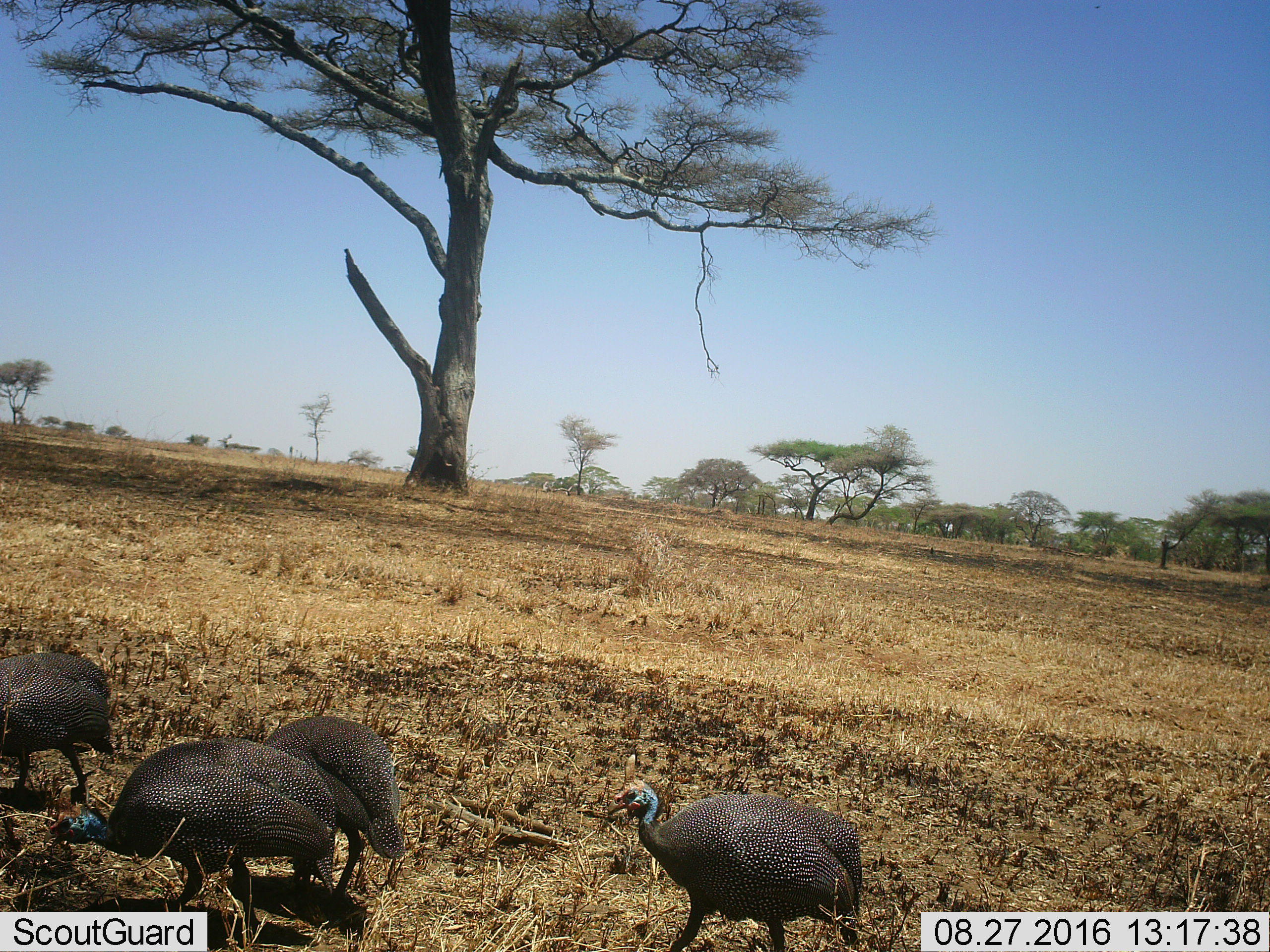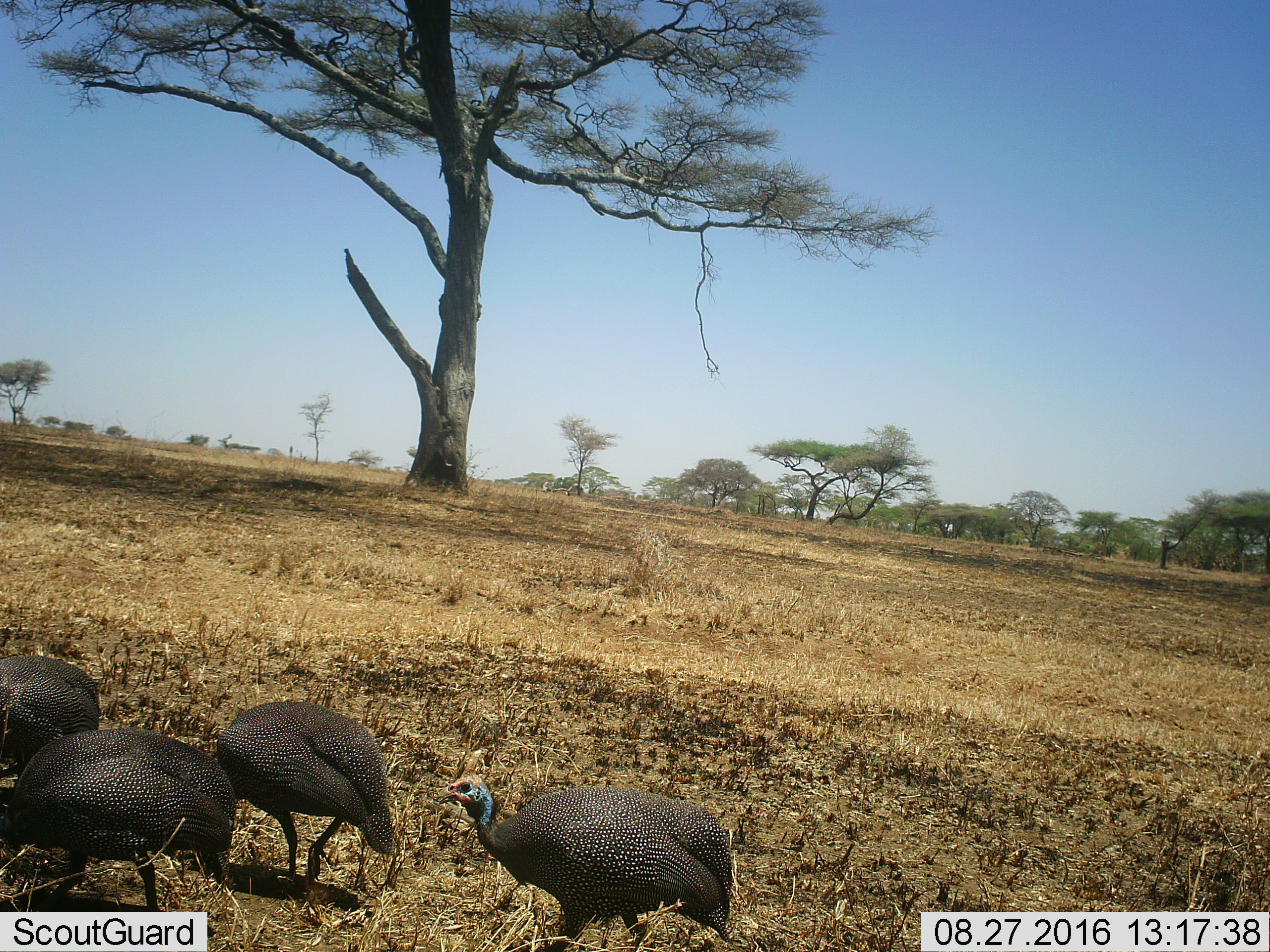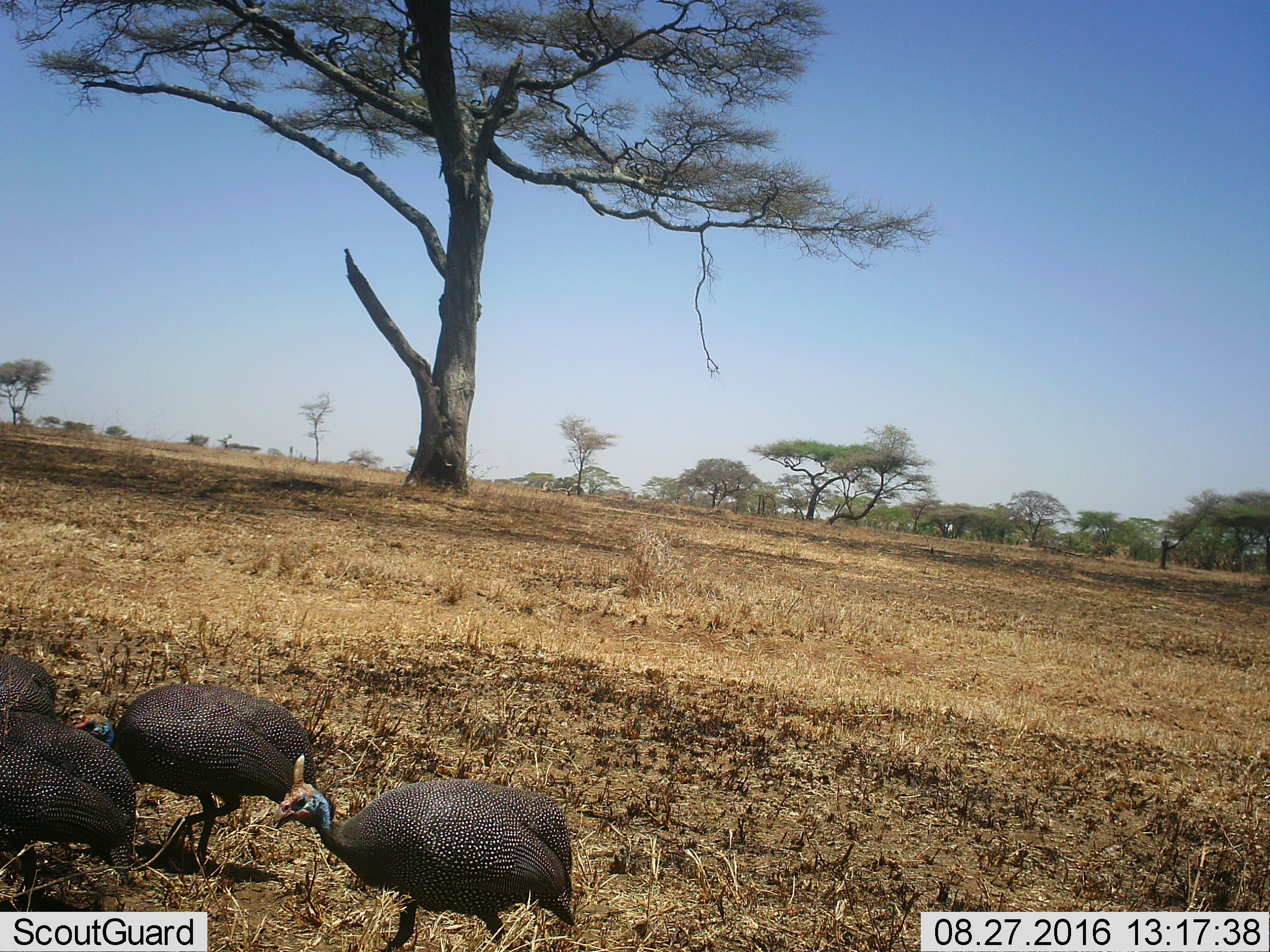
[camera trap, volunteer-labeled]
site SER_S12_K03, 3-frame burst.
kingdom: Animalia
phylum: Chordata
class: Aves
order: Galliformes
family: Numididae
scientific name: Numididae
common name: guineafowl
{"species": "guineafowl (Numididae)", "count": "4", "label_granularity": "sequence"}